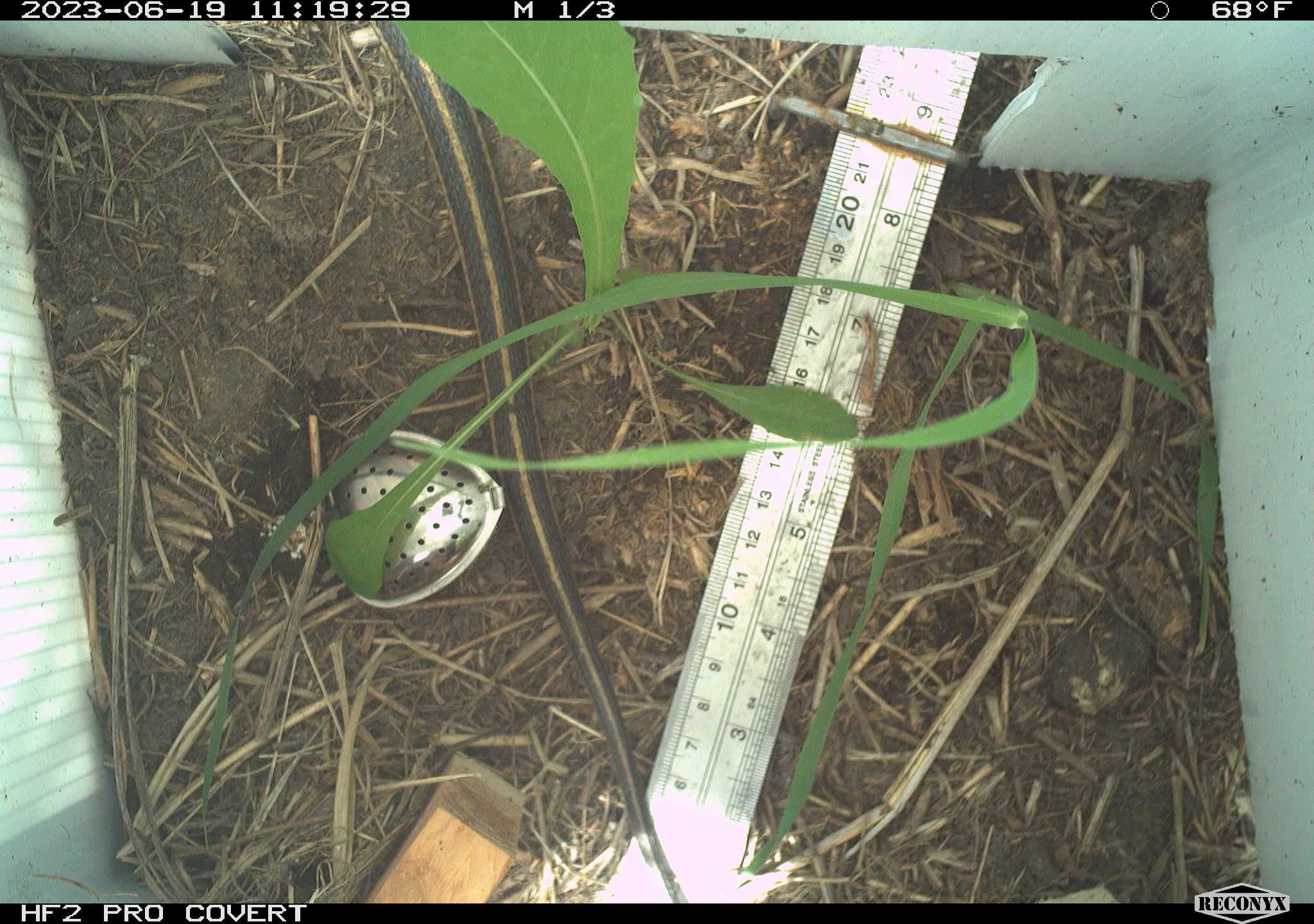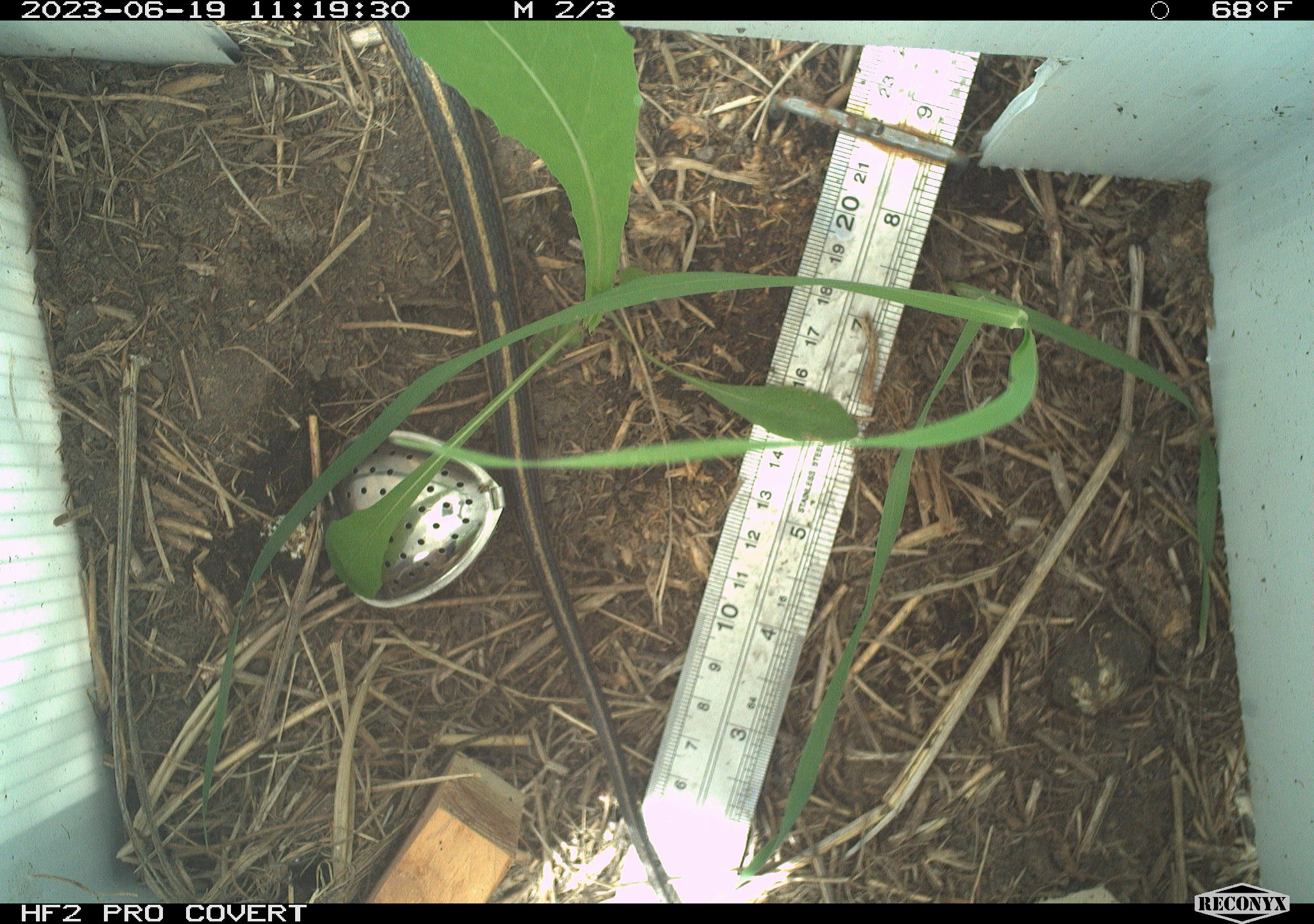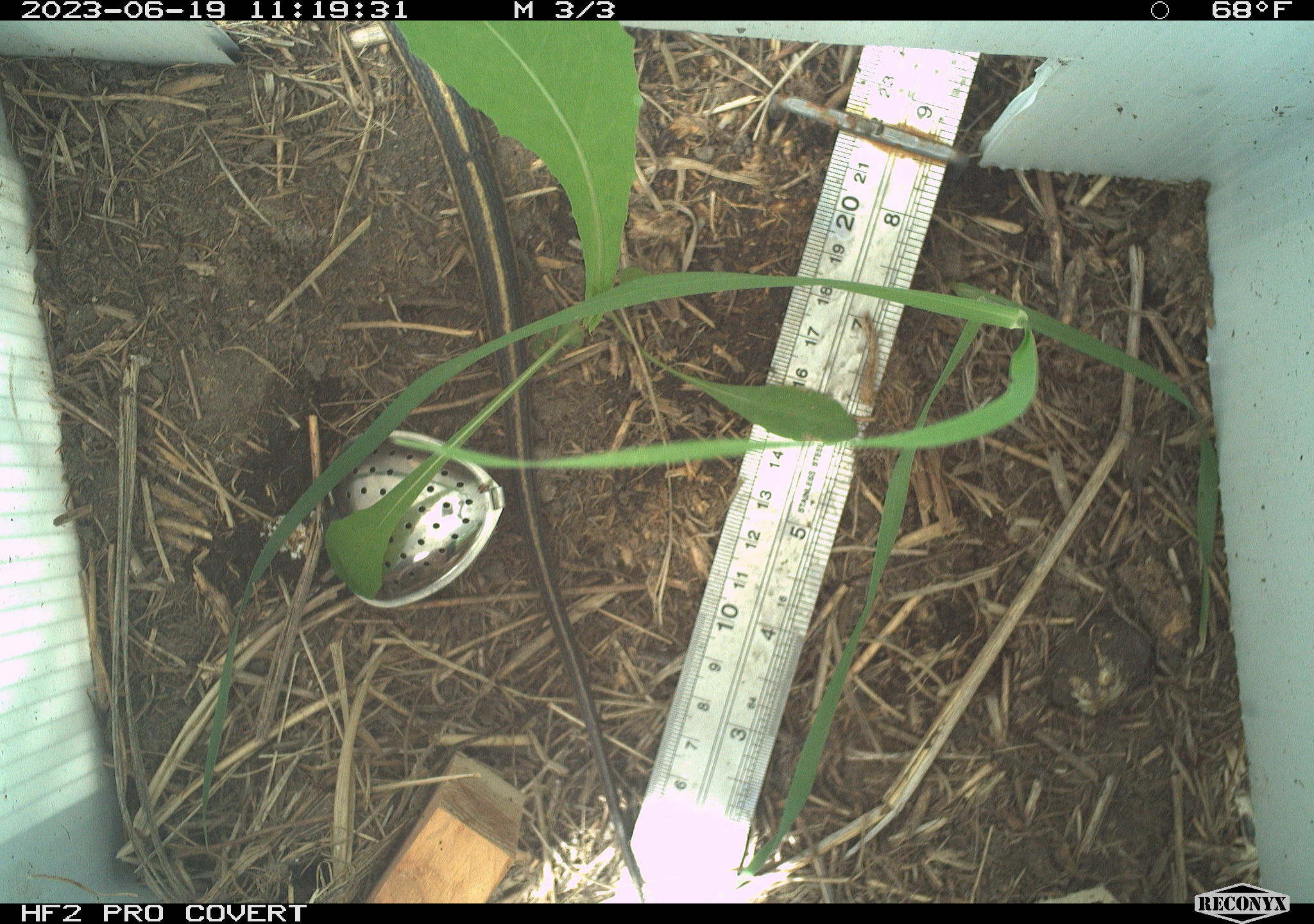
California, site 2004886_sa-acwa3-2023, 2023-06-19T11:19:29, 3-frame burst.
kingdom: Animalia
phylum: Chordata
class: Reptilia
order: Squamata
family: Colubridae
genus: Thamnophis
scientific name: Thamnophis elegans elegans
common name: mountain gartersnake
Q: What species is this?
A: Mountain gartersnake (Thamnophis elegans elegans).